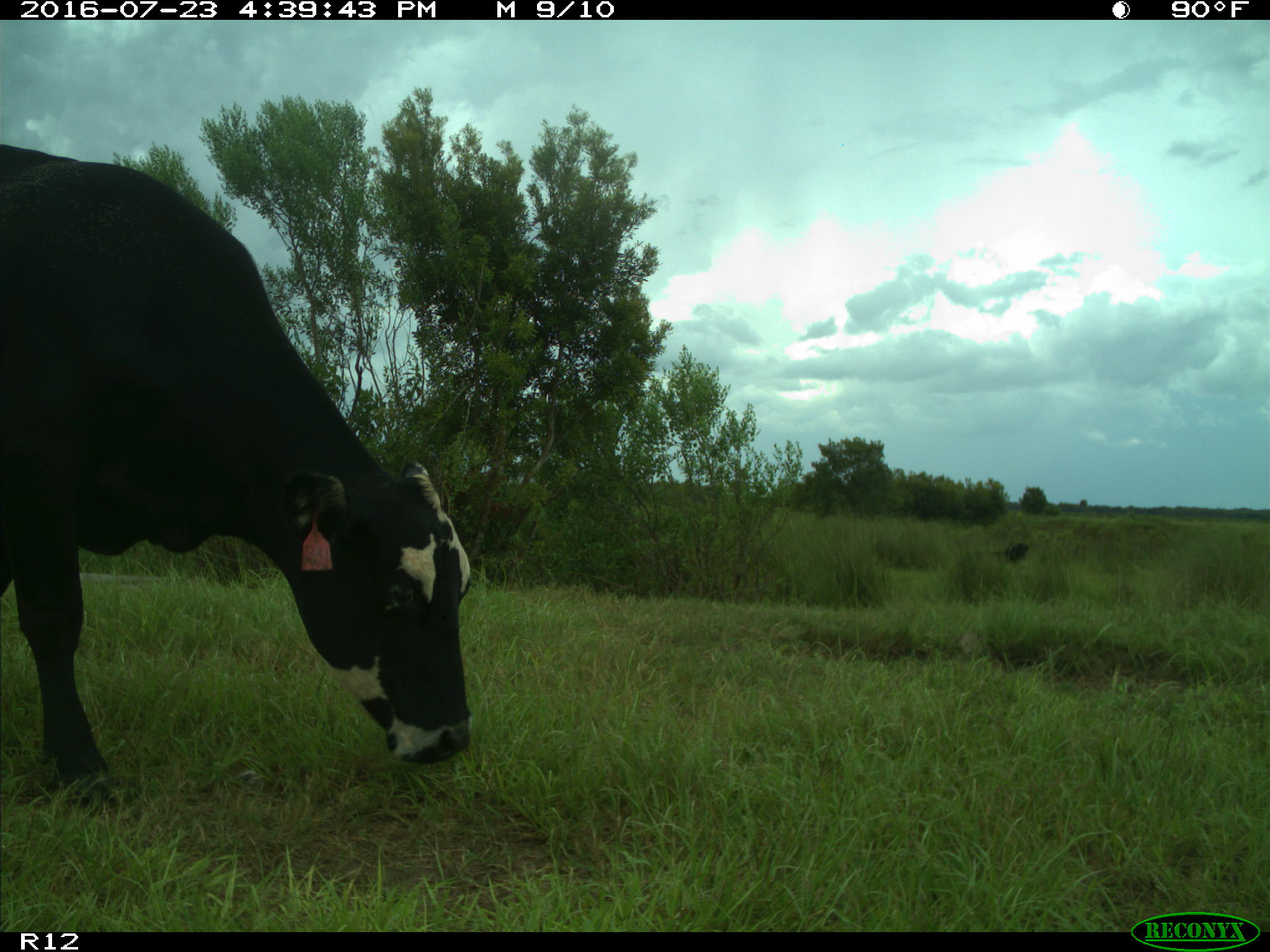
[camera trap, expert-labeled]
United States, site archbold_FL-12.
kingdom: Animalia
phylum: Chordata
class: Mammalia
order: Artiodactyla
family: Bovidae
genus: Bos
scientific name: Bos taurus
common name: domestic cow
Bos taurus (domestic cow).